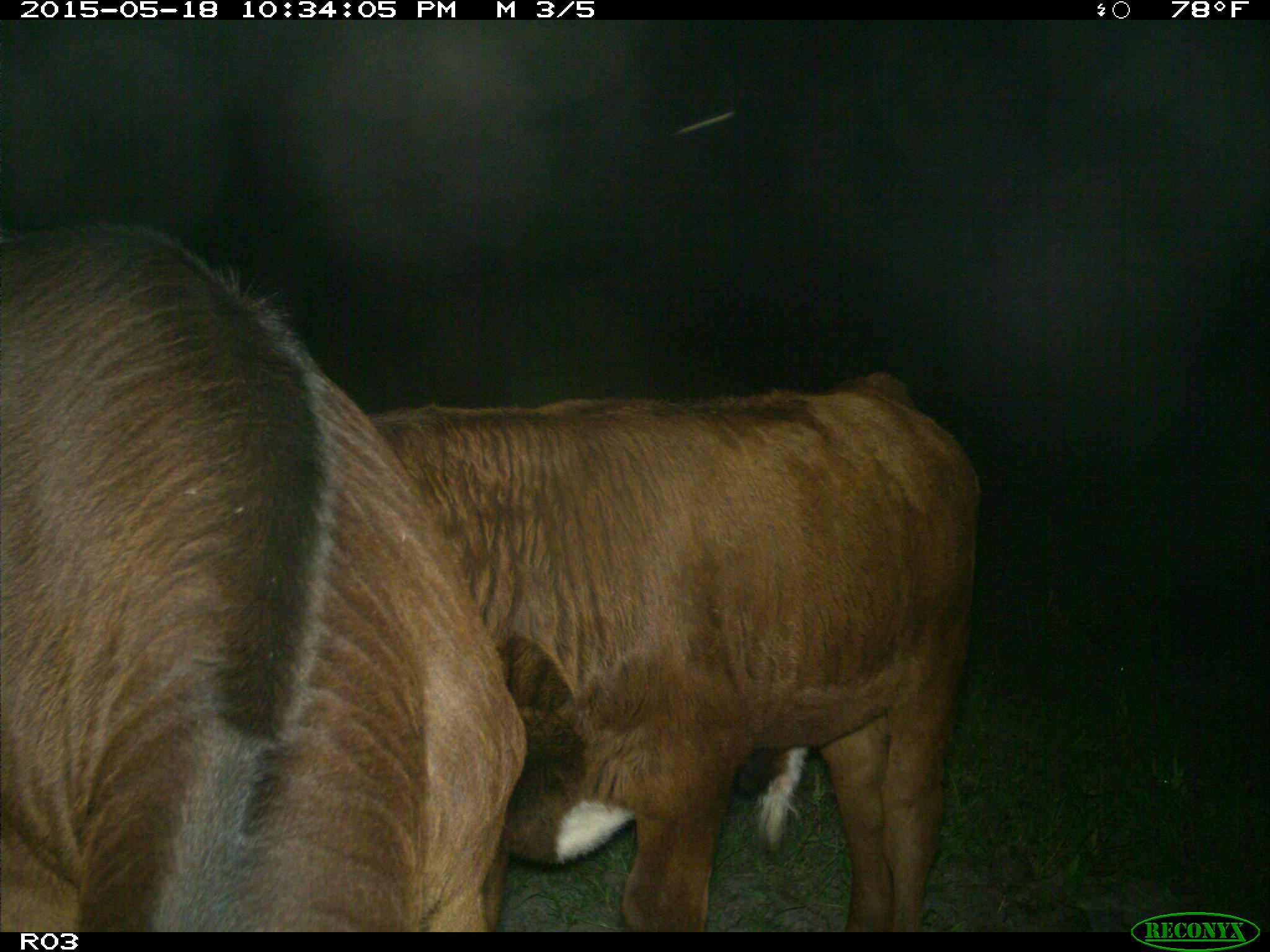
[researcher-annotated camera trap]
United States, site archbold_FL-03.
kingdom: Animalia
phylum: Chordata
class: Mammalia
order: Artiodactyla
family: Bovidae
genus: Bos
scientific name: Bos taurus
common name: domestic cow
Bos taurus (domestic cow).